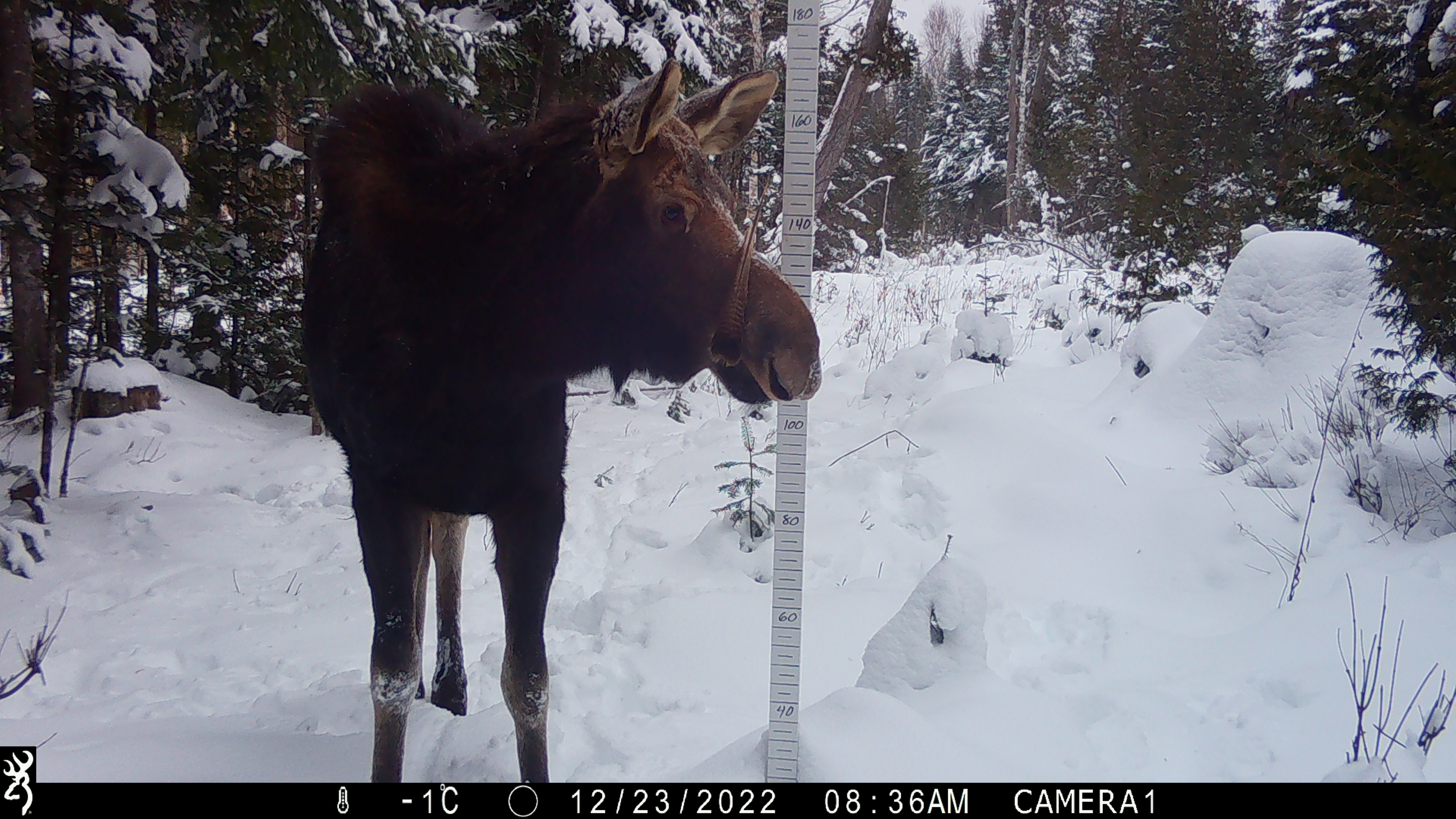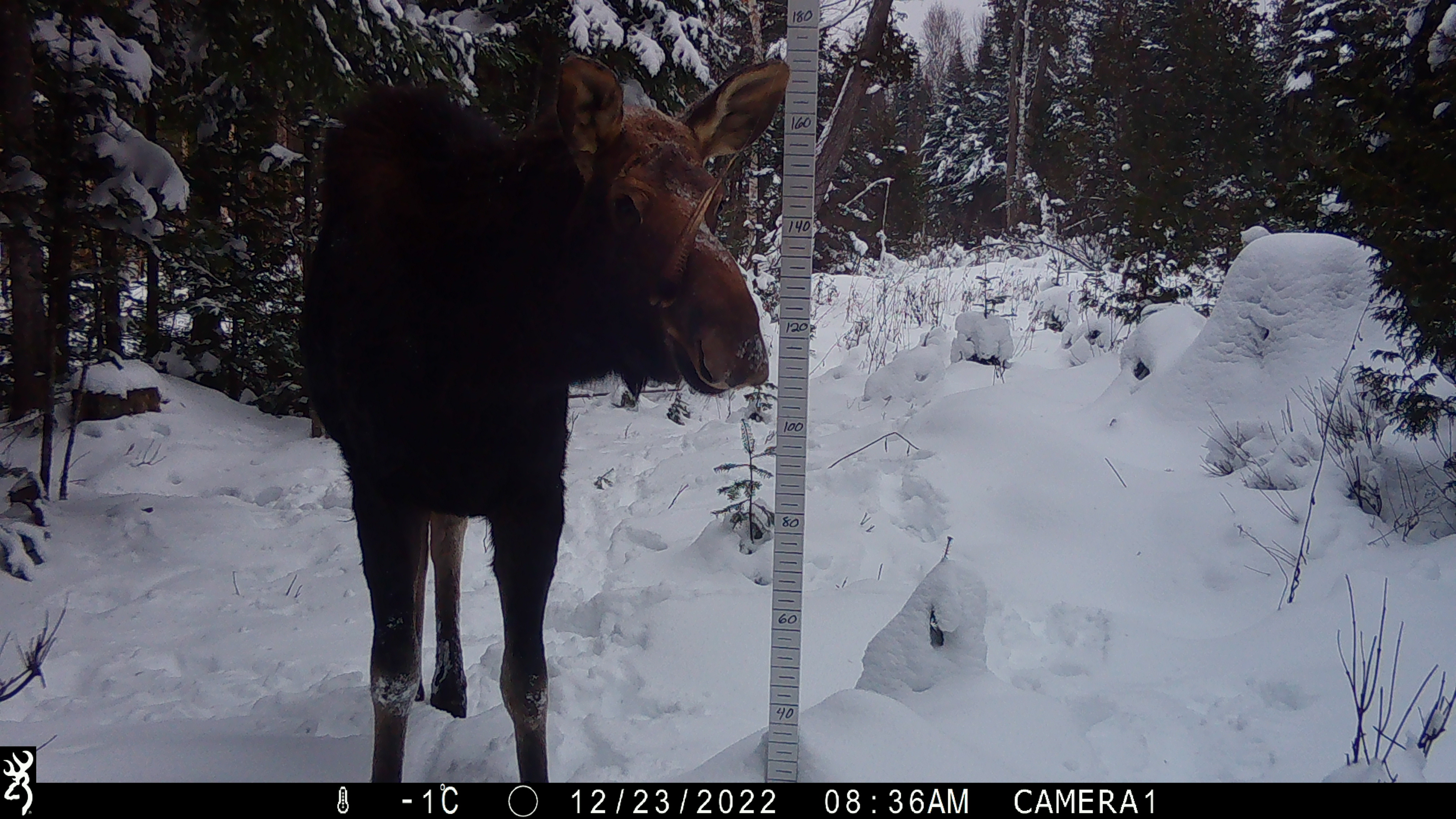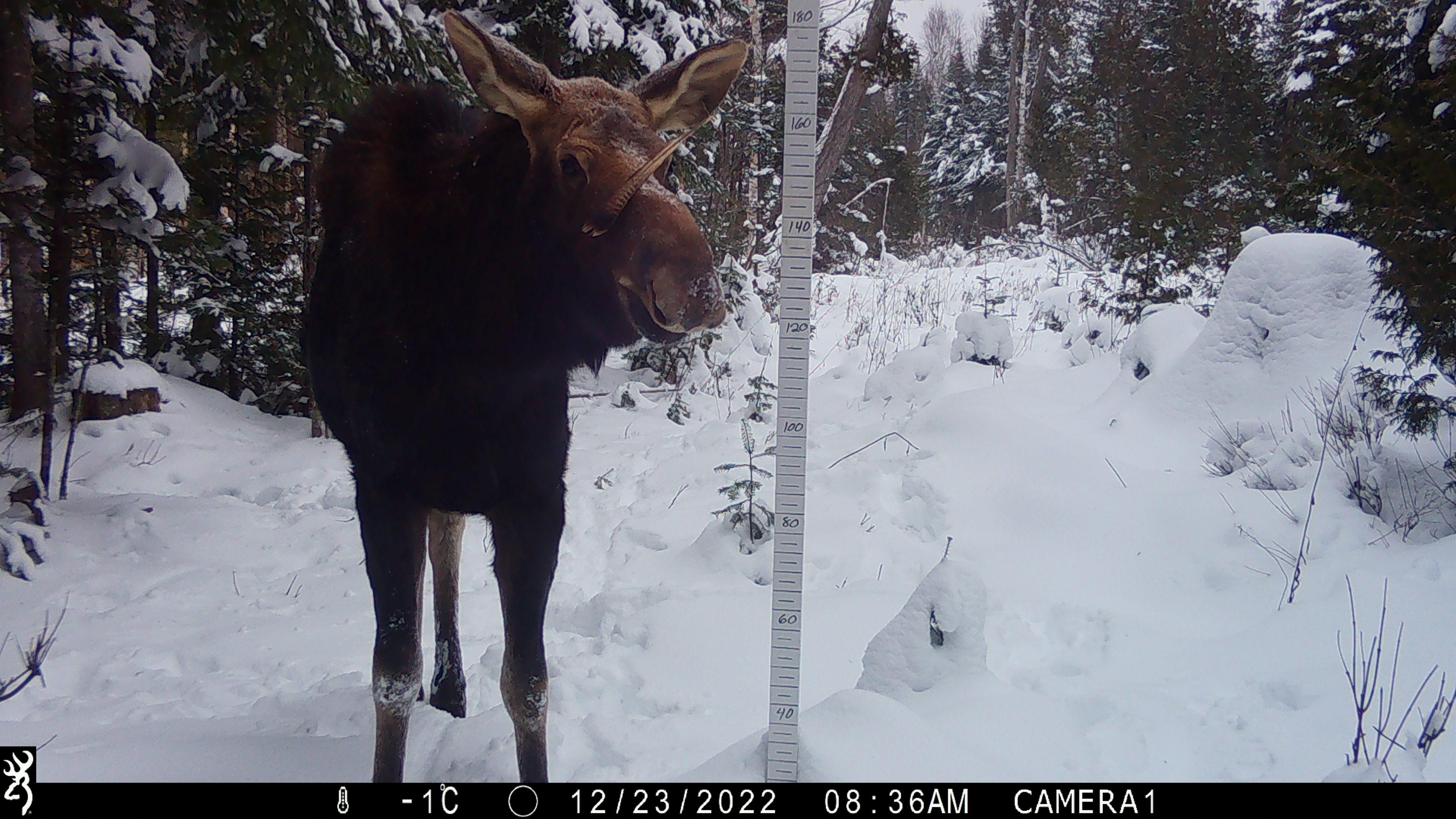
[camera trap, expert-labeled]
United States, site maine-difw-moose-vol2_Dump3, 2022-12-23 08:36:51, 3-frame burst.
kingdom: Animalia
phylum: Chordata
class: Mammalia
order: Artiodactyla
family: Cervidae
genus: Alces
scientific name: Alces alces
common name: moose